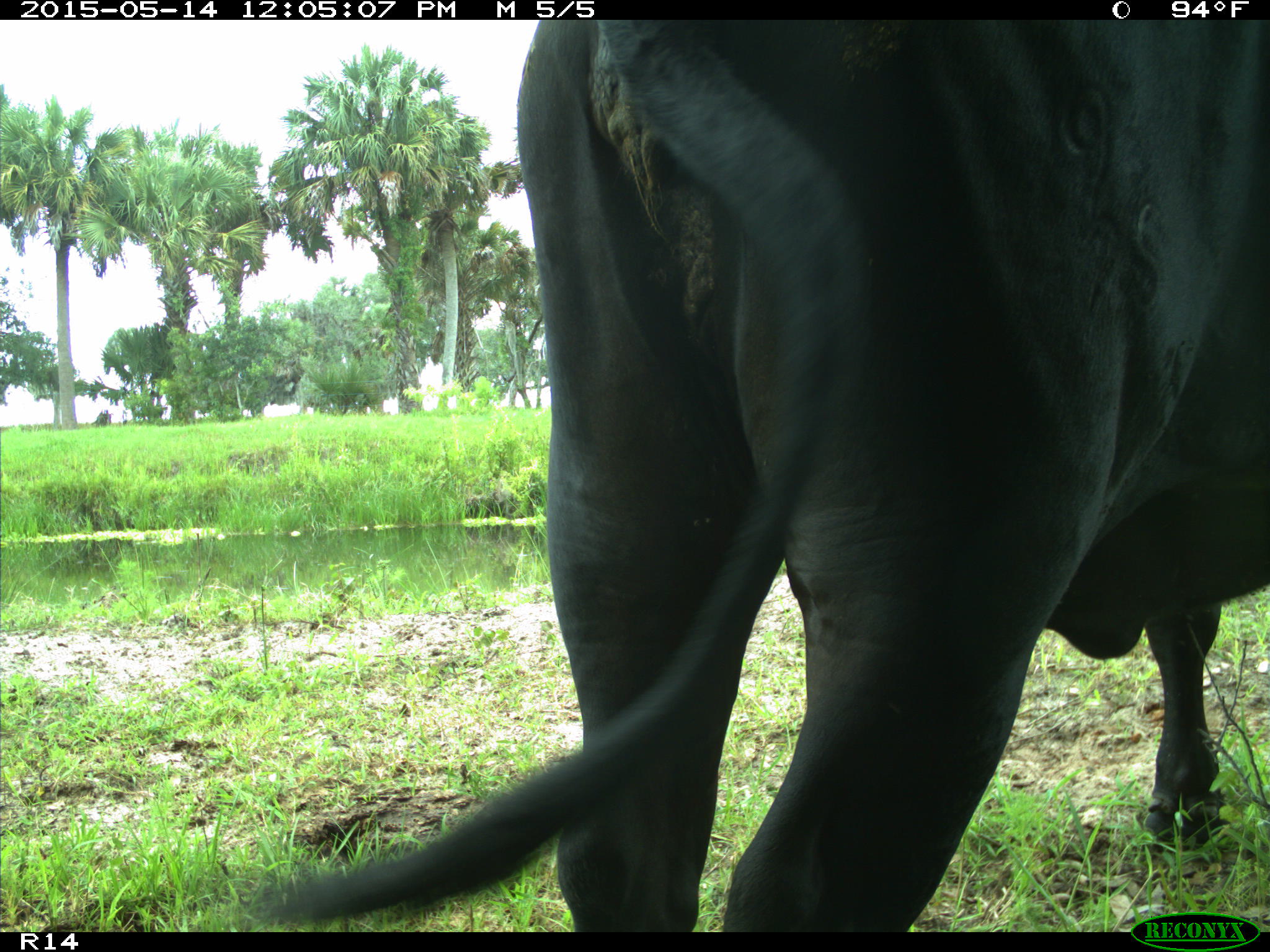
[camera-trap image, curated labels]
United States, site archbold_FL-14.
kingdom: Animalia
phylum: Chordata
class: Mammalia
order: Artiodactyla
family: Bovidae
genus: Bos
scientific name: Bos taurus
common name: domestic cow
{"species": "Bos taurus (domestic cow)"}